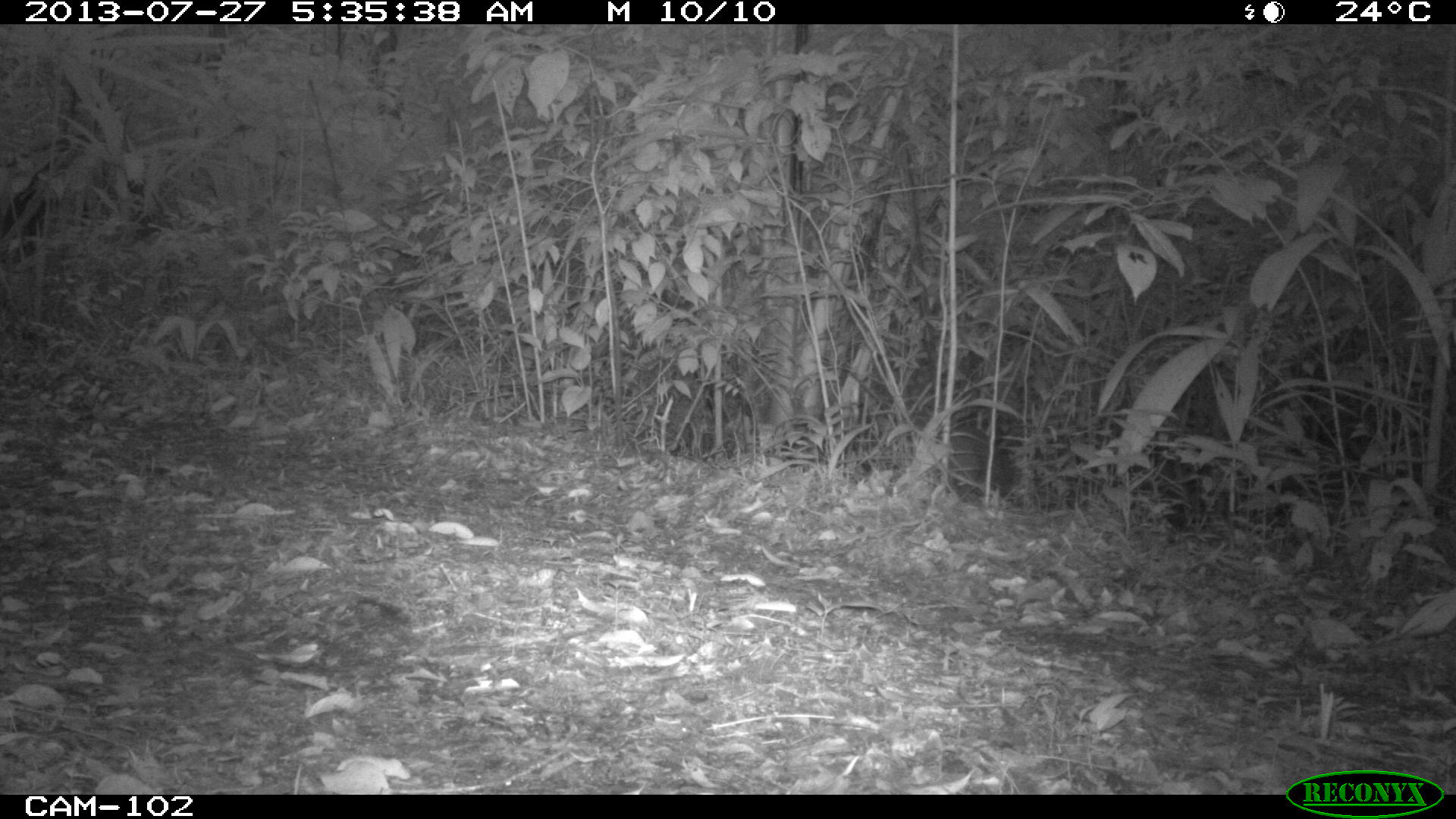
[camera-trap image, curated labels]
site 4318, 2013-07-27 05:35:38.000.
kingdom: Animalia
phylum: Chordata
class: Mammalia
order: Rodentia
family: Dasyproctidae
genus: Dasyprocta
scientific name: Dasyprocta punctata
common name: central american agouti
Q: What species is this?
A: Dasyprocta punctata (central american agouti).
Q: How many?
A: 1.